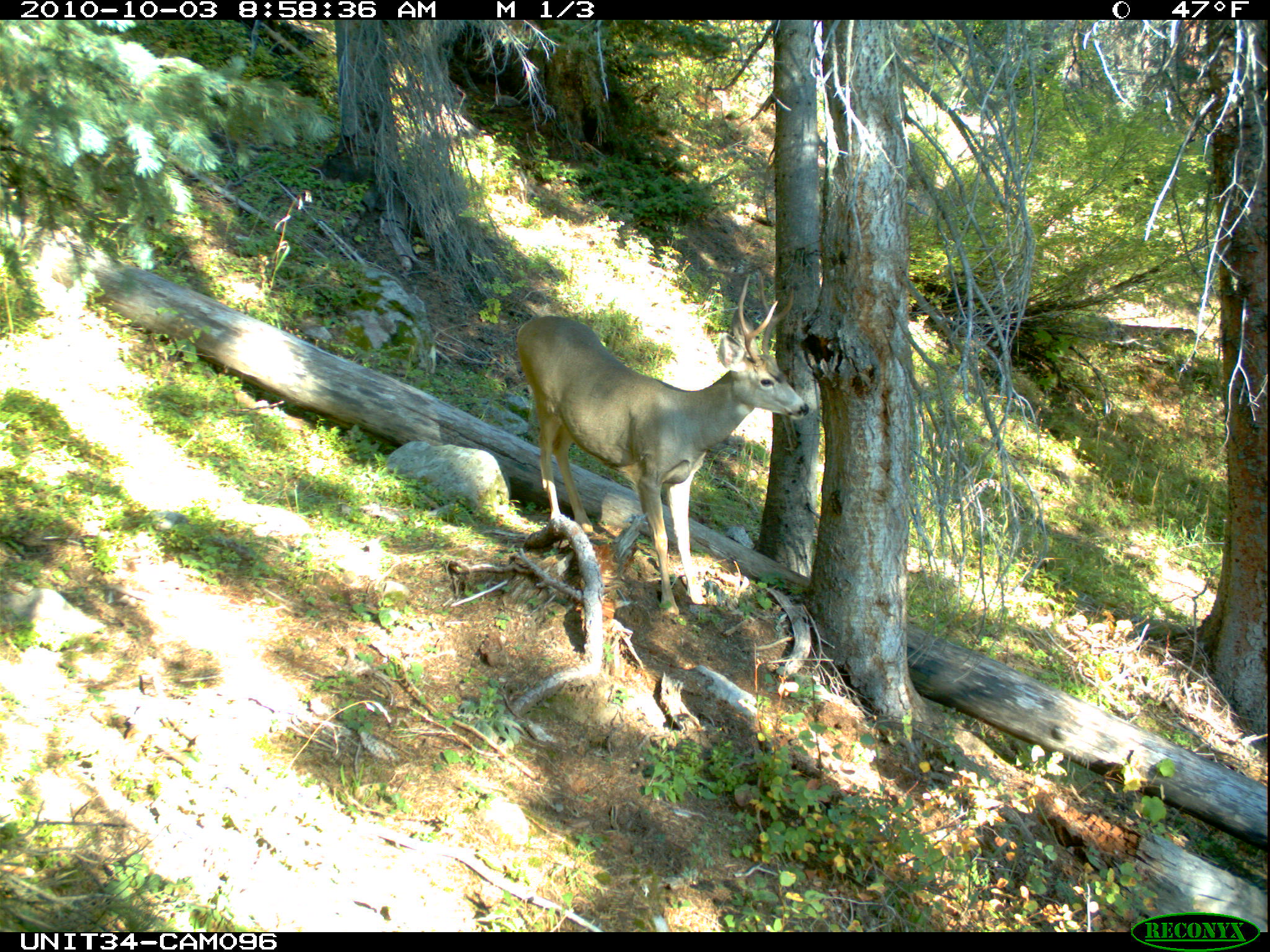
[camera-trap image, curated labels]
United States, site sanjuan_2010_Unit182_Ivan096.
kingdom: Animalia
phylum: Chordata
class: Mammalia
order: Artiodactyla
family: Cervidae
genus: Odocoileus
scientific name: Odocoileus hemionus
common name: mule deer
Odocoileus hemionus (mule deer).